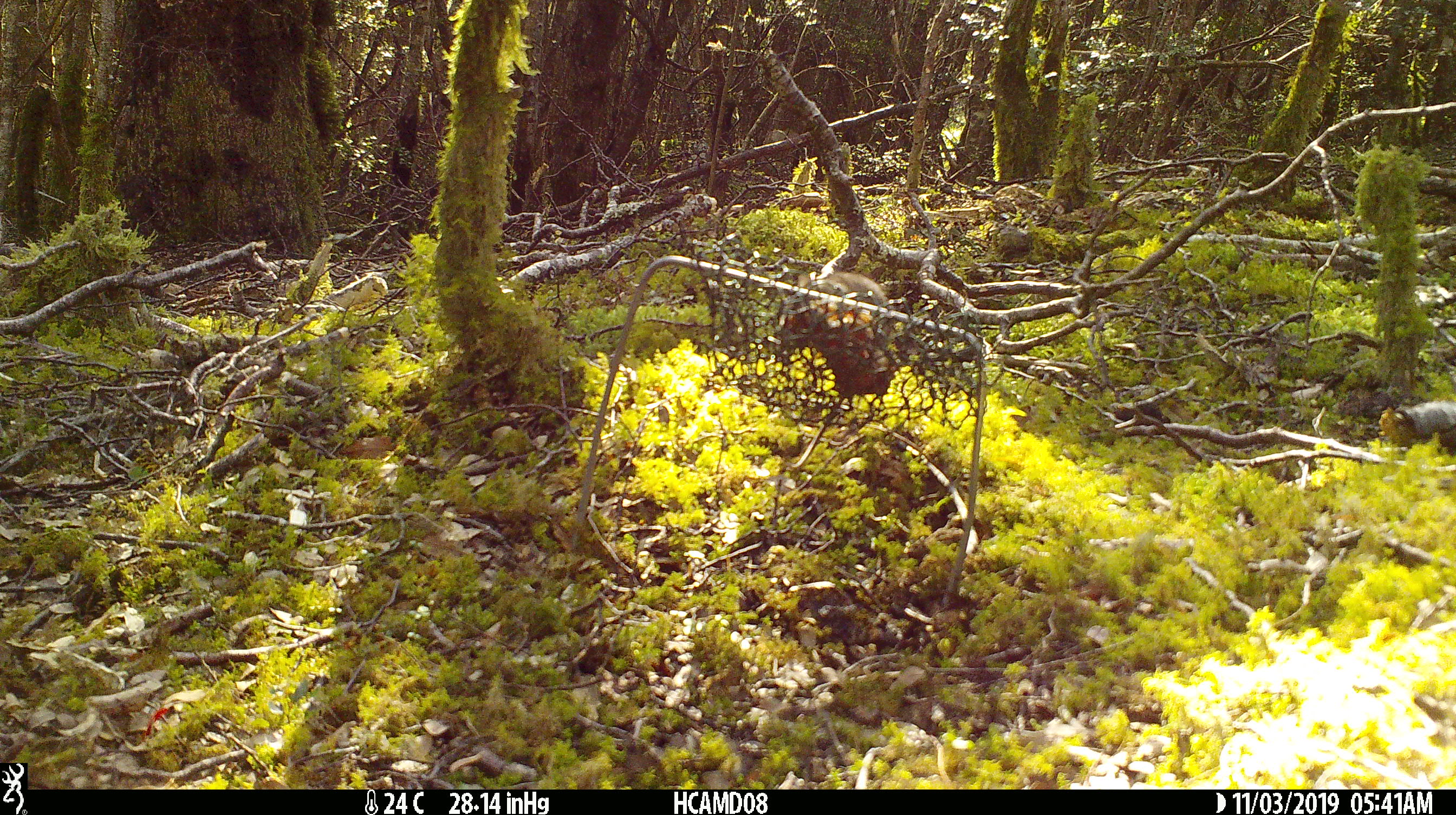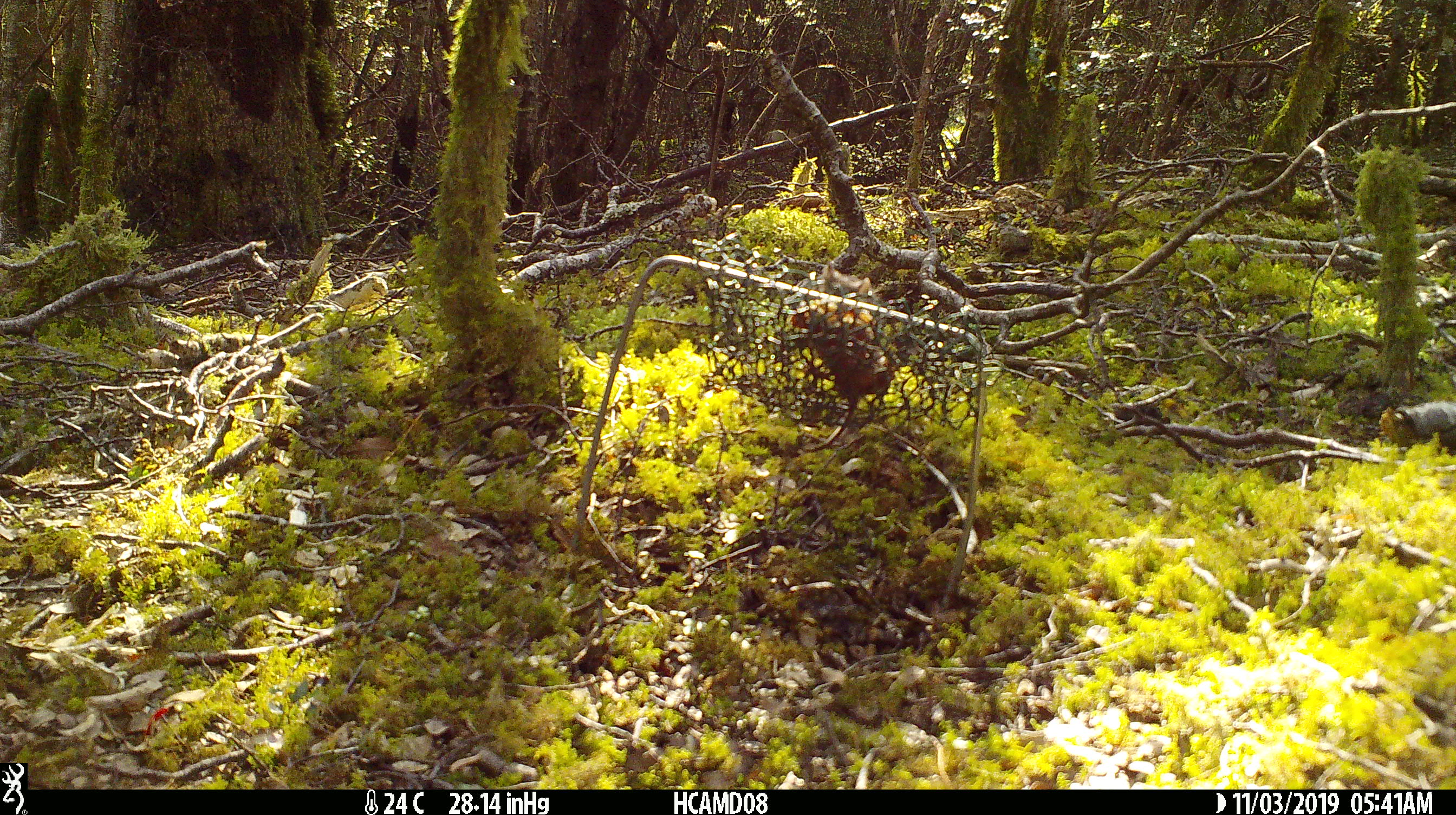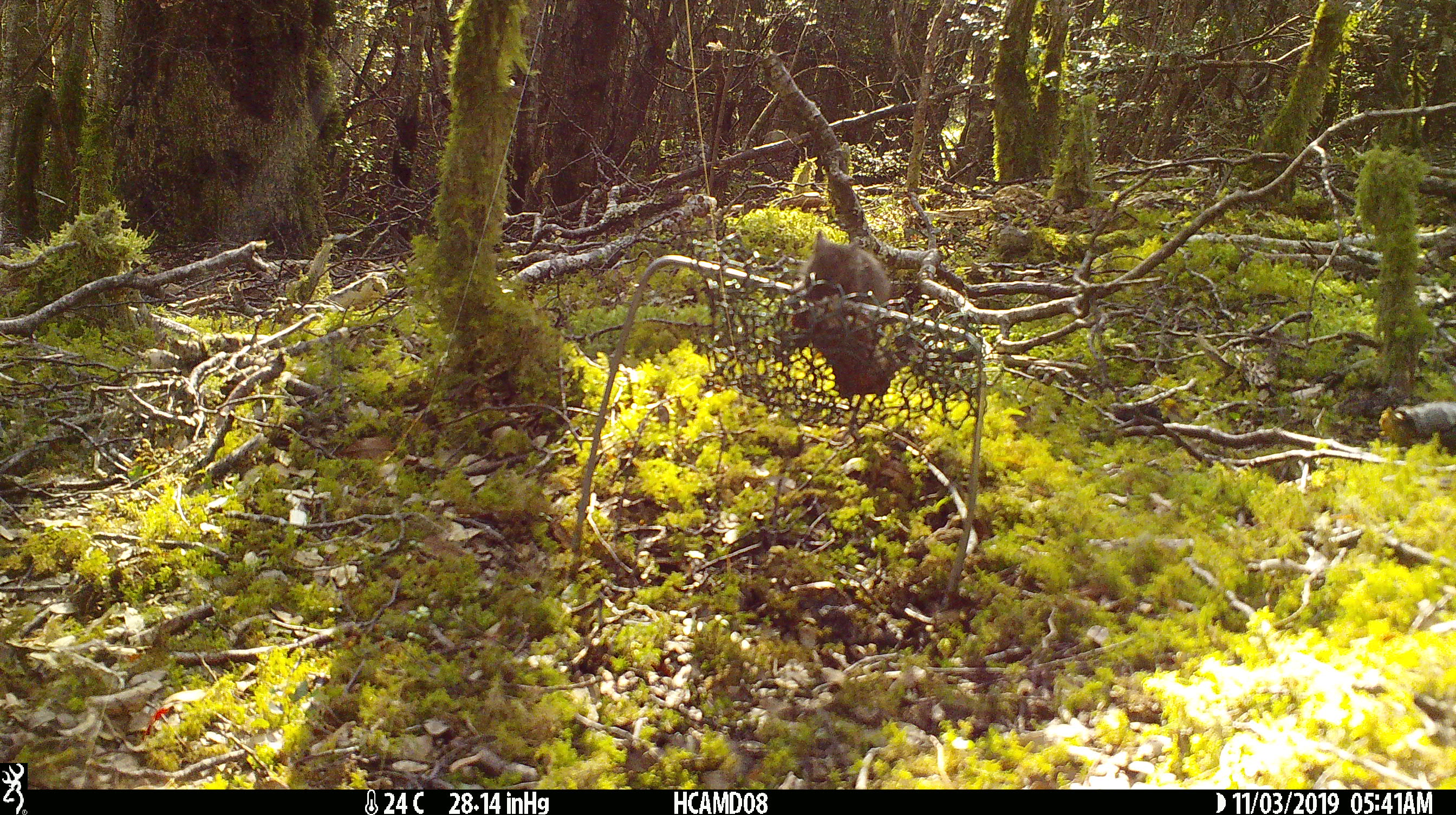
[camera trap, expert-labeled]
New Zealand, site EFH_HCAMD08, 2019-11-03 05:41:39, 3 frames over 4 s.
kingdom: Animalia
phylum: Chordata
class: Mammalia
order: Rodentia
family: Muridae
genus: Mus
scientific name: Mus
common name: mouse